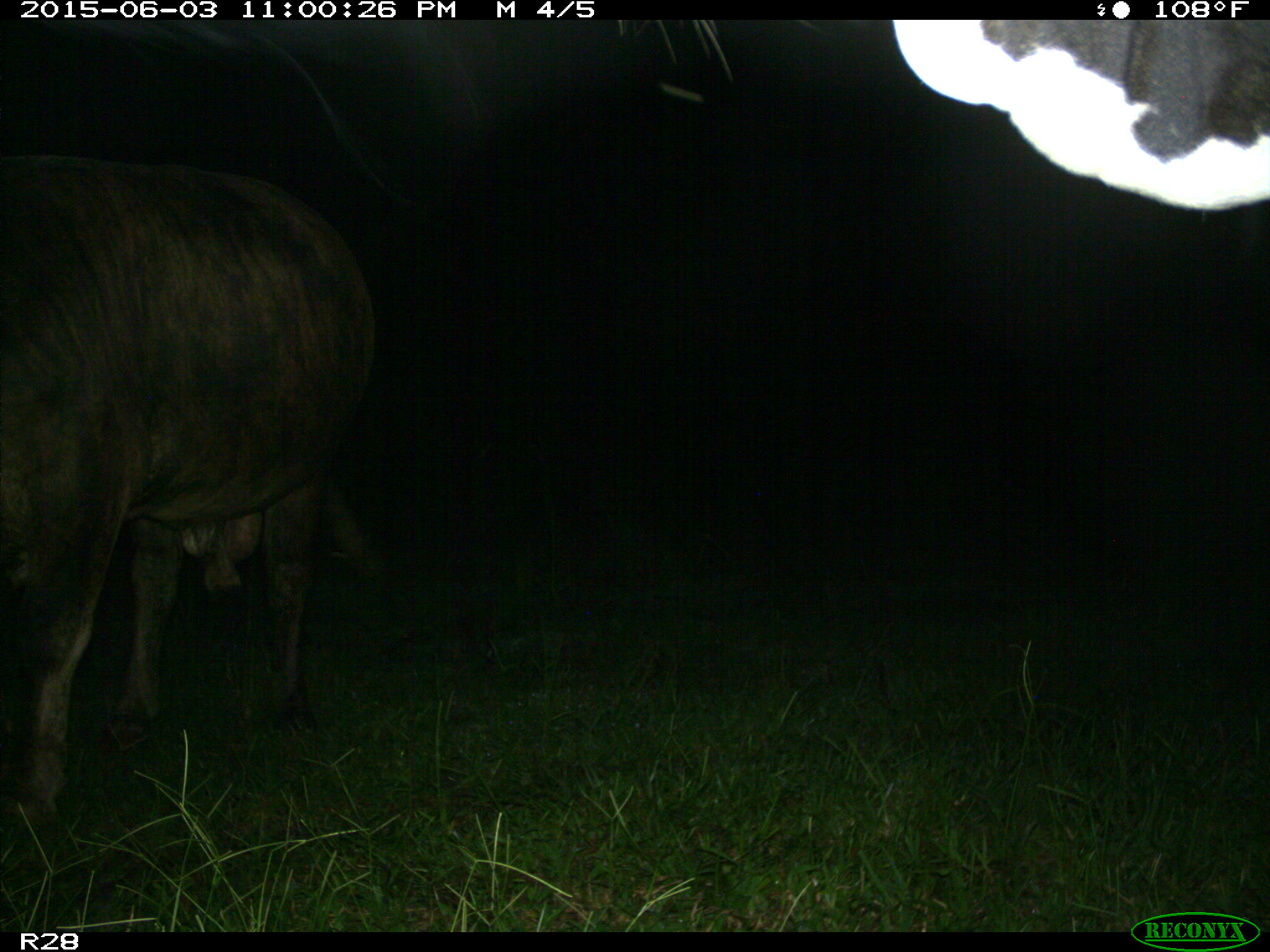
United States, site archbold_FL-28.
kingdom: Animalia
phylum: Chordata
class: Mammalia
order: Artiodactyla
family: Bovidae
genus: Bos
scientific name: Bos taurus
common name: domestic cow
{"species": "Bos taurus (domestic cow)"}